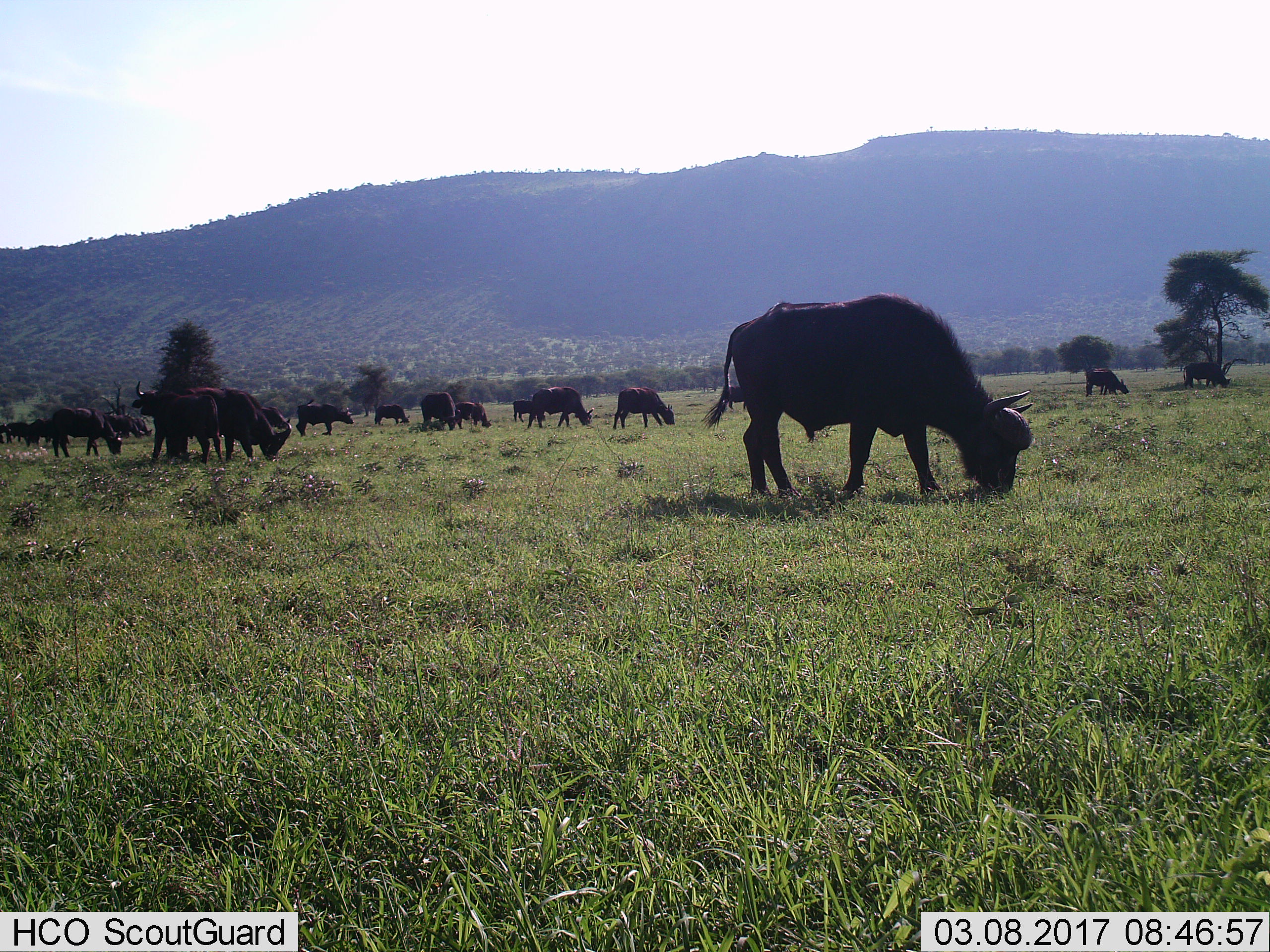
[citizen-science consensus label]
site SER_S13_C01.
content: unidentified animal